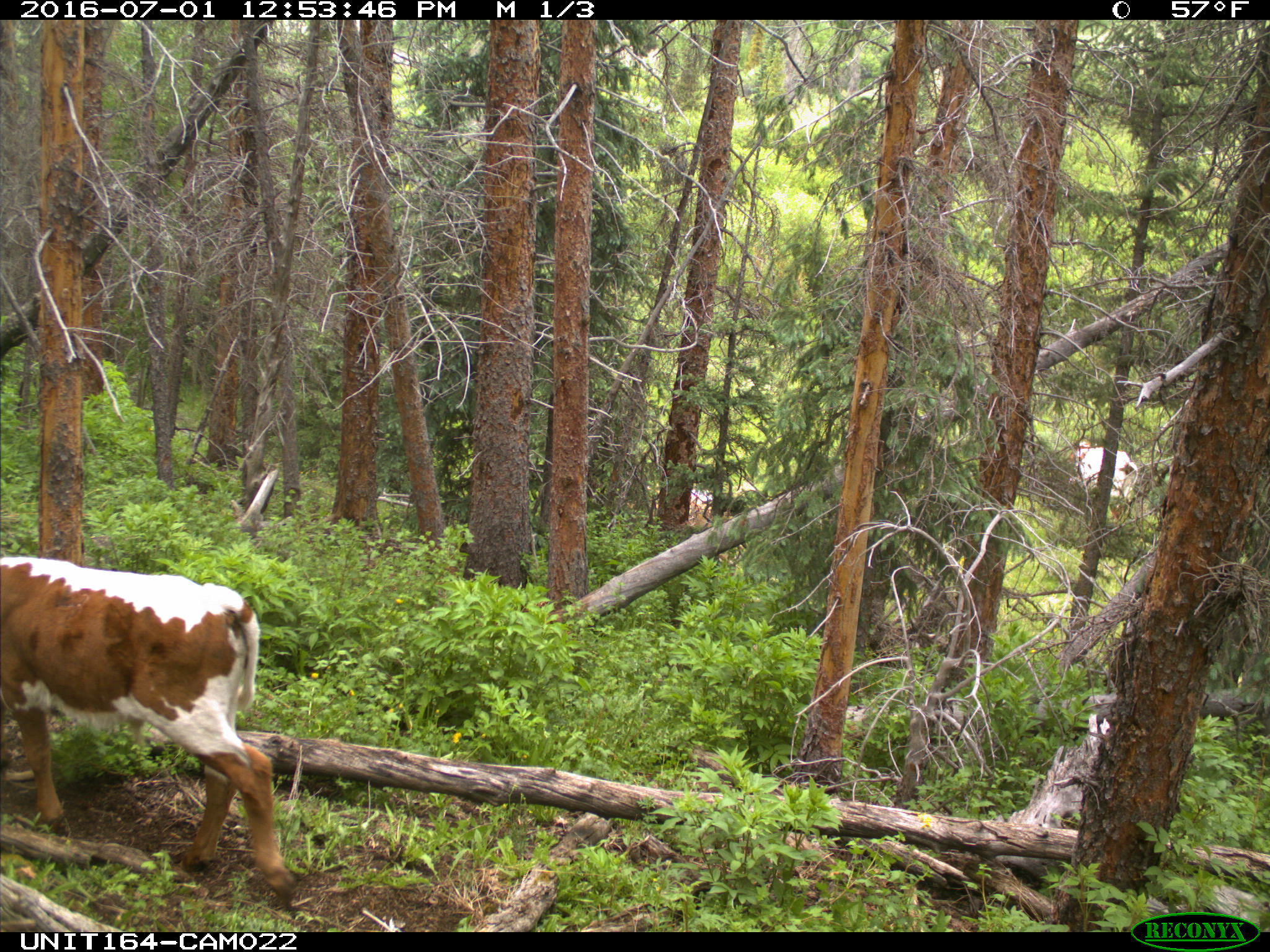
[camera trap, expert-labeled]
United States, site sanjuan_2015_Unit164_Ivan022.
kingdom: Animalia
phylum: Chordata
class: Mammalia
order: Artiodactyla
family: Bovidae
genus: Bos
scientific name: Bos taurus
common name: domestic cow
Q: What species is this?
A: Bos taurus (domestic cow).